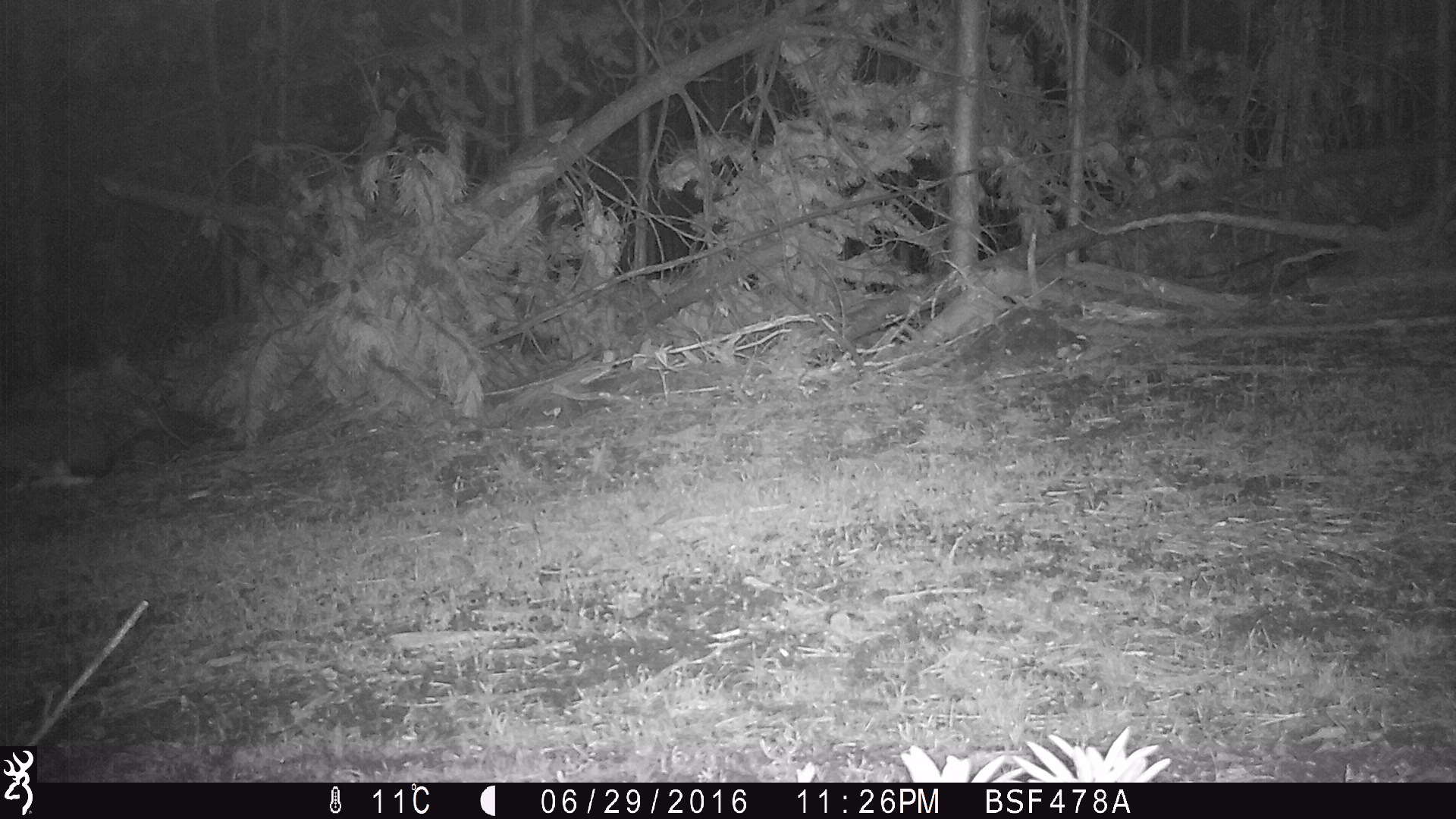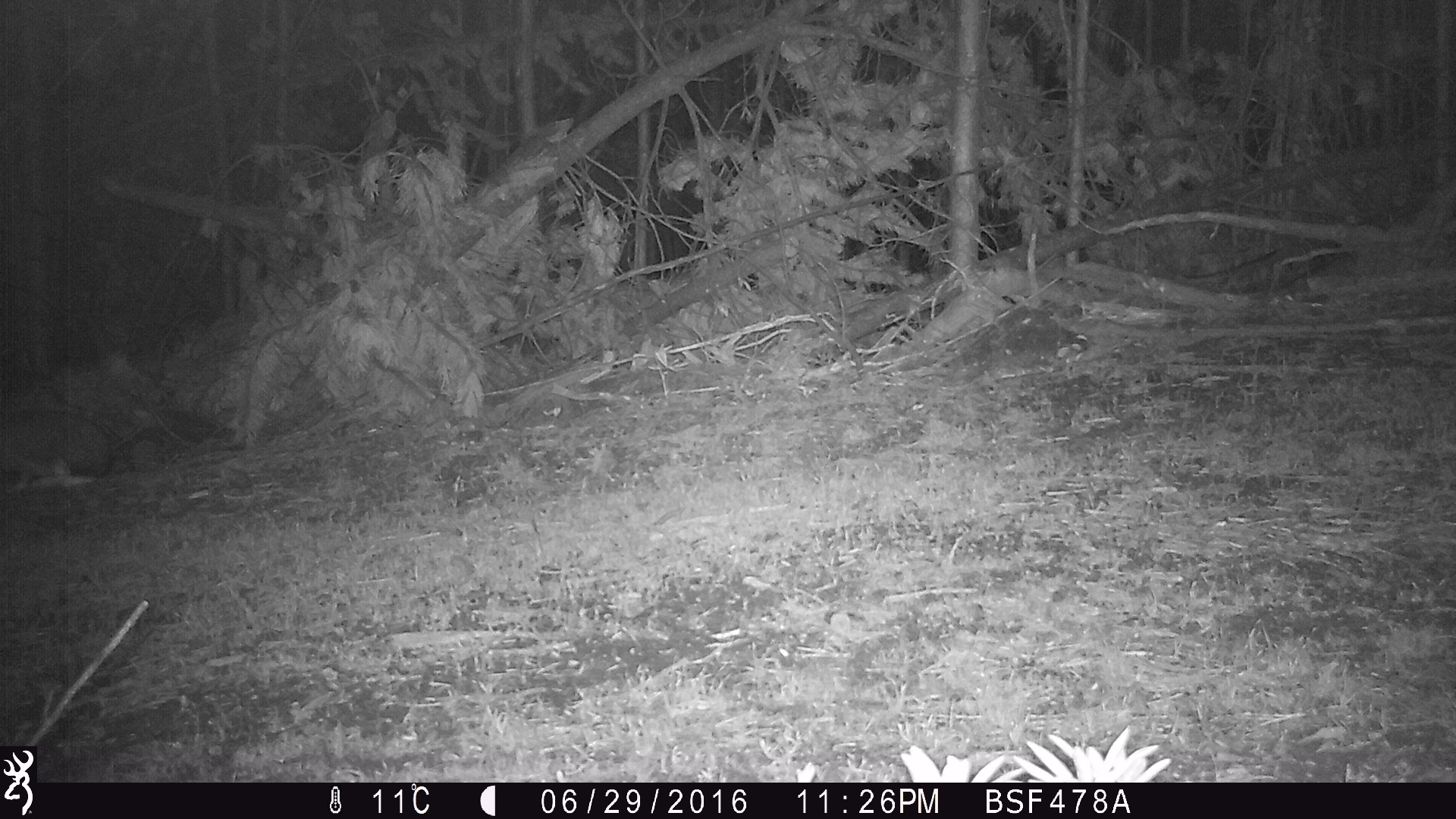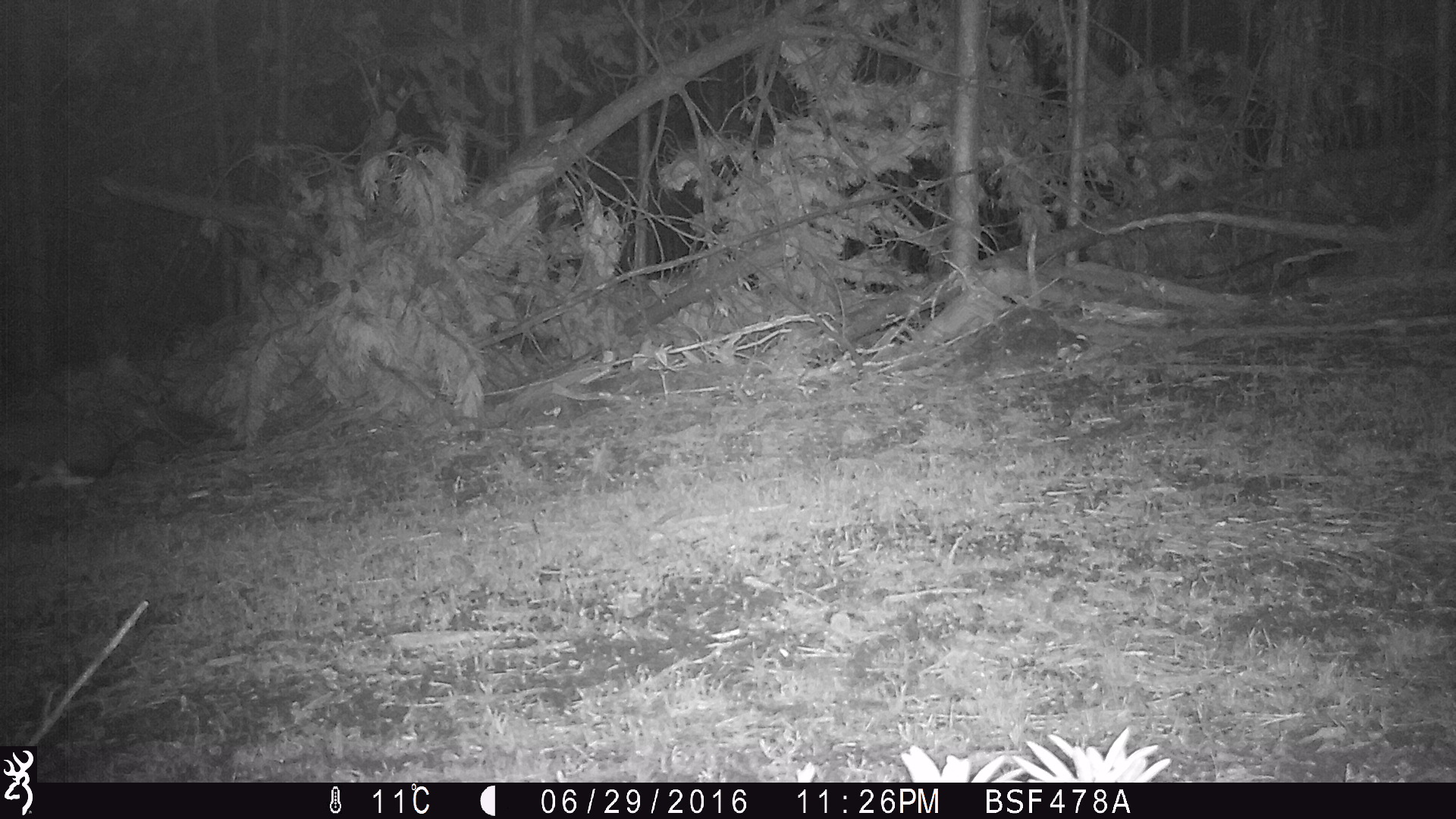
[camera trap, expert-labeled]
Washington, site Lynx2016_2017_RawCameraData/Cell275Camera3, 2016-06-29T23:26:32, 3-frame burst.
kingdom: Animalia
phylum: Chordata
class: Mammalia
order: Lagomorpha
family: Leporidae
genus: Lepus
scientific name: Lepus americanus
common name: snowshoe hare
Lepus americanus (snowshoe hare). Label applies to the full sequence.